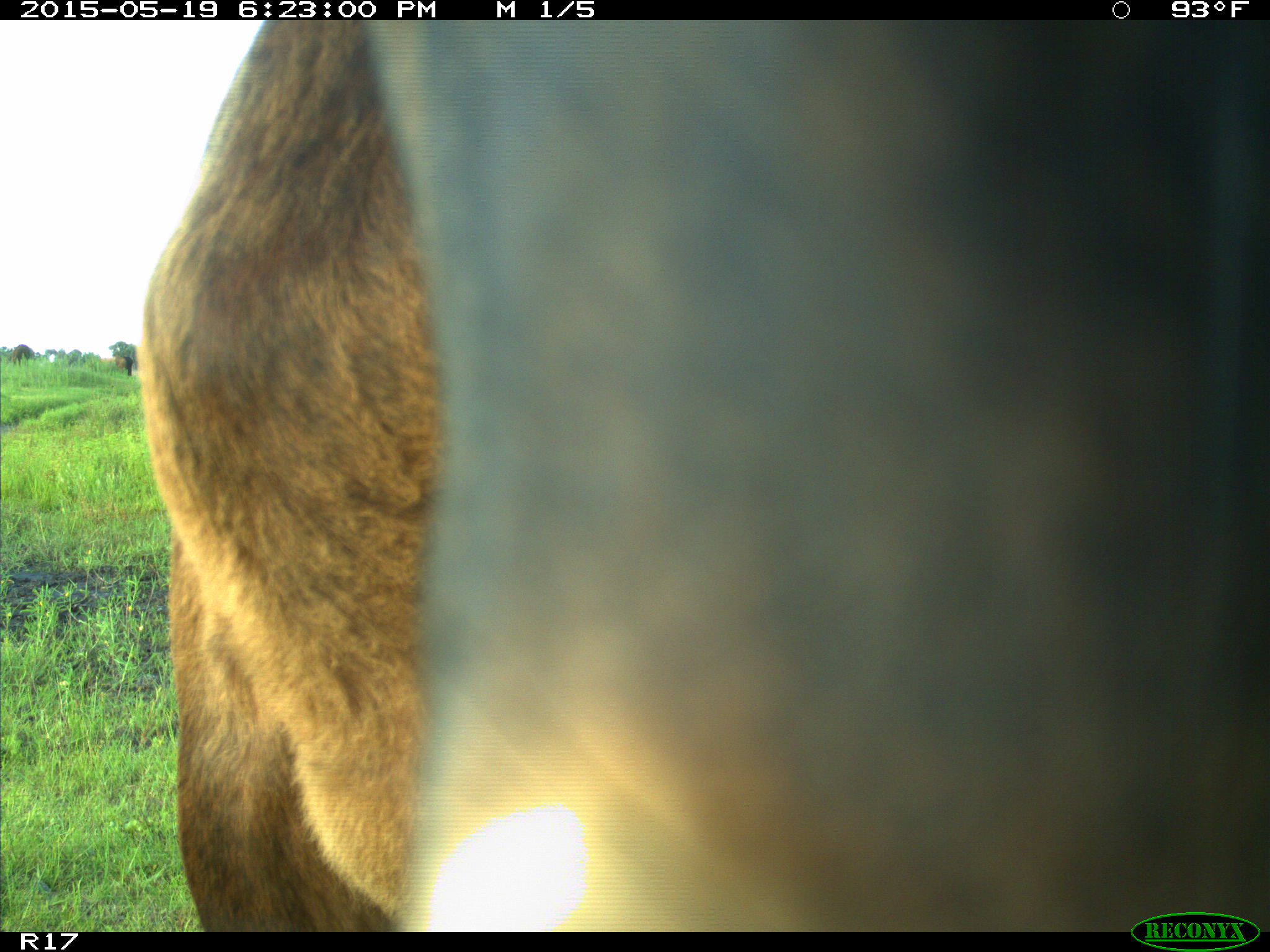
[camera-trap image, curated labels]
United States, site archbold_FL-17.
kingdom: Animalia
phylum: Chordata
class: Mammalia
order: Artiodactyla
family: Bovidae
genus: Bos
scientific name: Bos taurus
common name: domestic cow